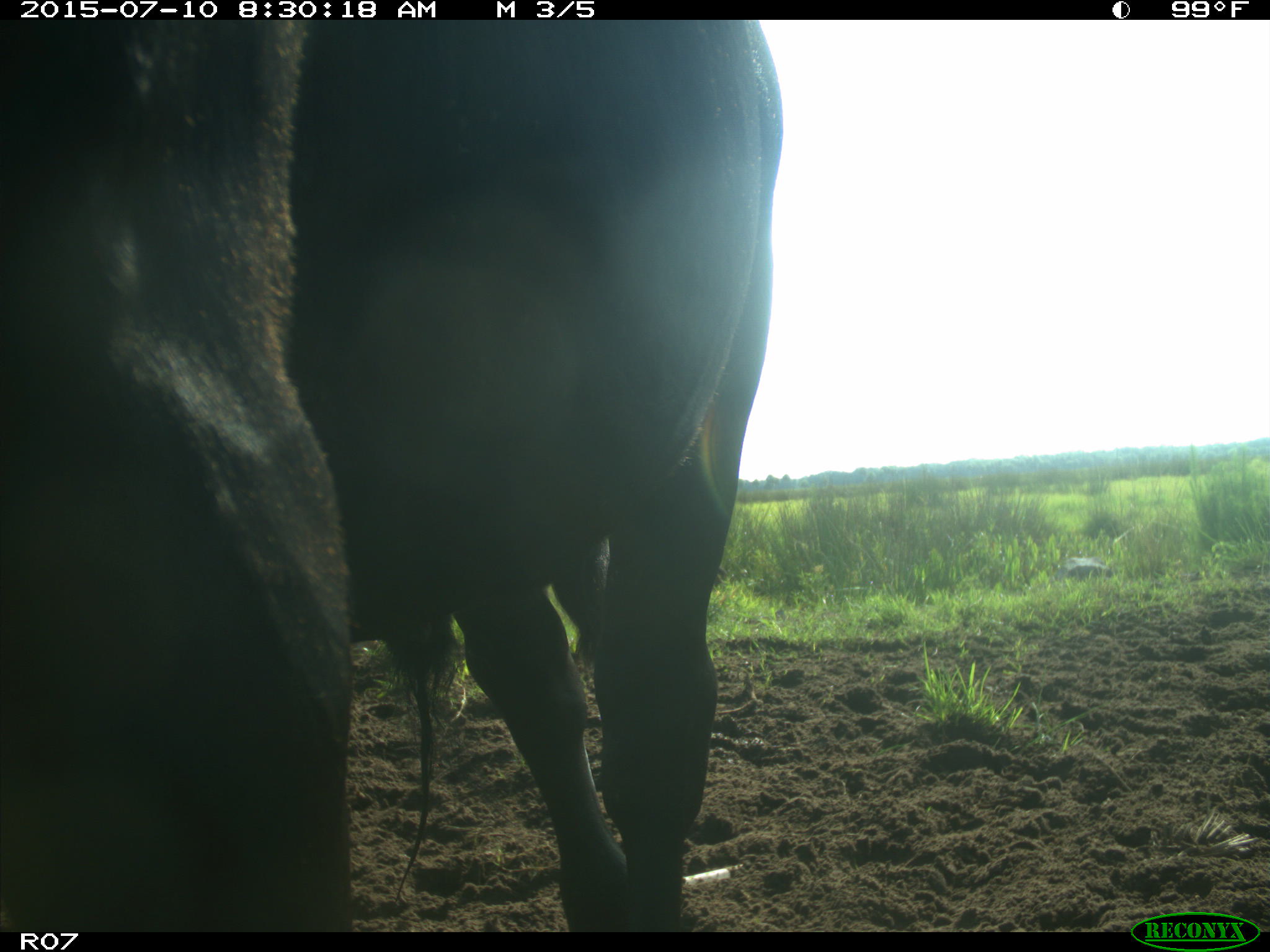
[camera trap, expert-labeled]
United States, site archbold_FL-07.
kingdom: Animalia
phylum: Chordata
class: Mammalia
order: Artiodactyla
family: Bovidae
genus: Bos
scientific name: Bos taurus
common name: domestic cow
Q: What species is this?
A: Bos taurus (domestic cow).